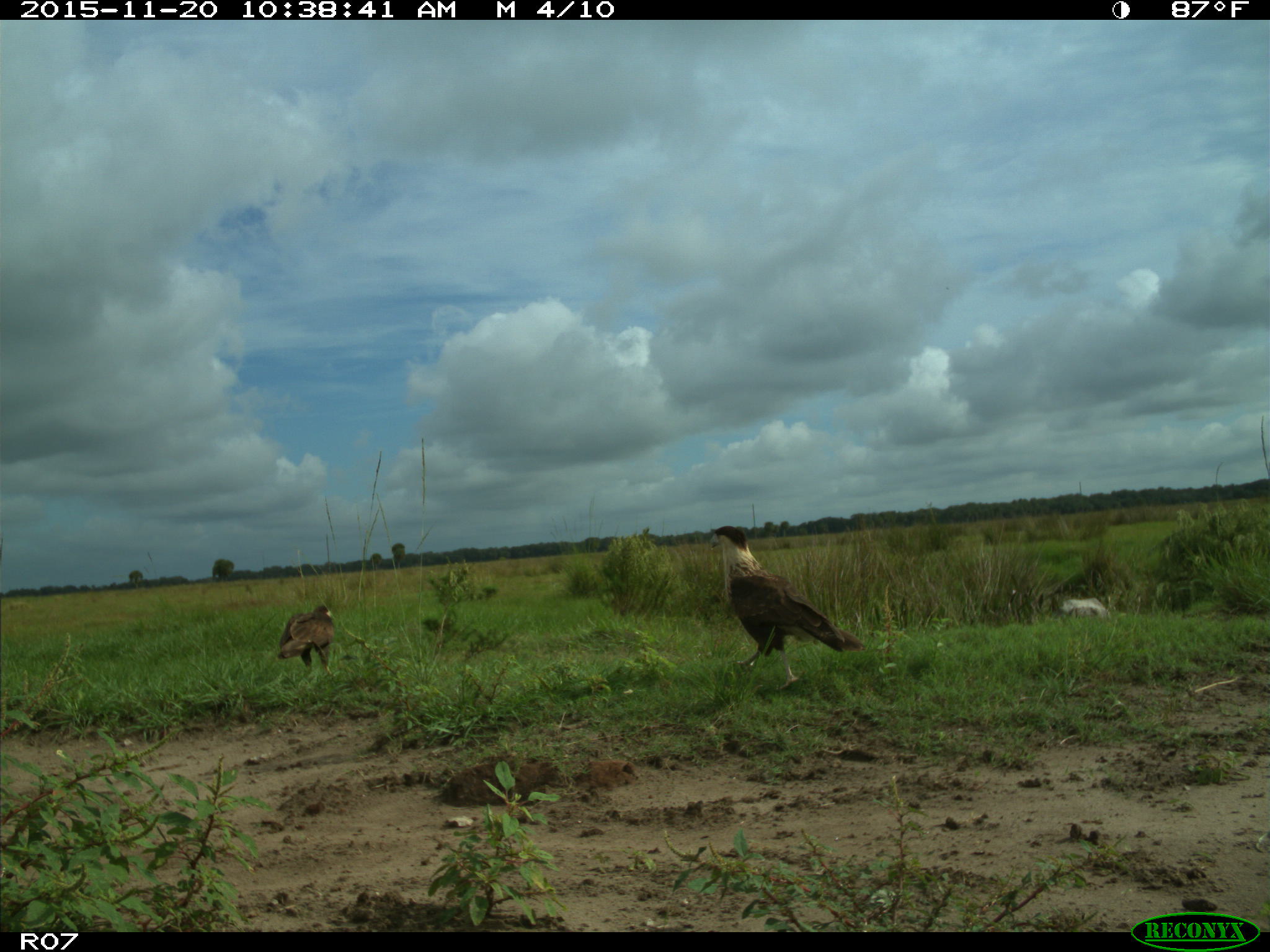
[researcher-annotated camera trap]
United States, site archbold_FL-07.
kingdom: Animalia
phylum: Chordata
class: Aves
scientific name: Aves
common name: birds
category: unidentified bird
Unidentified bird (birds) (Aves).